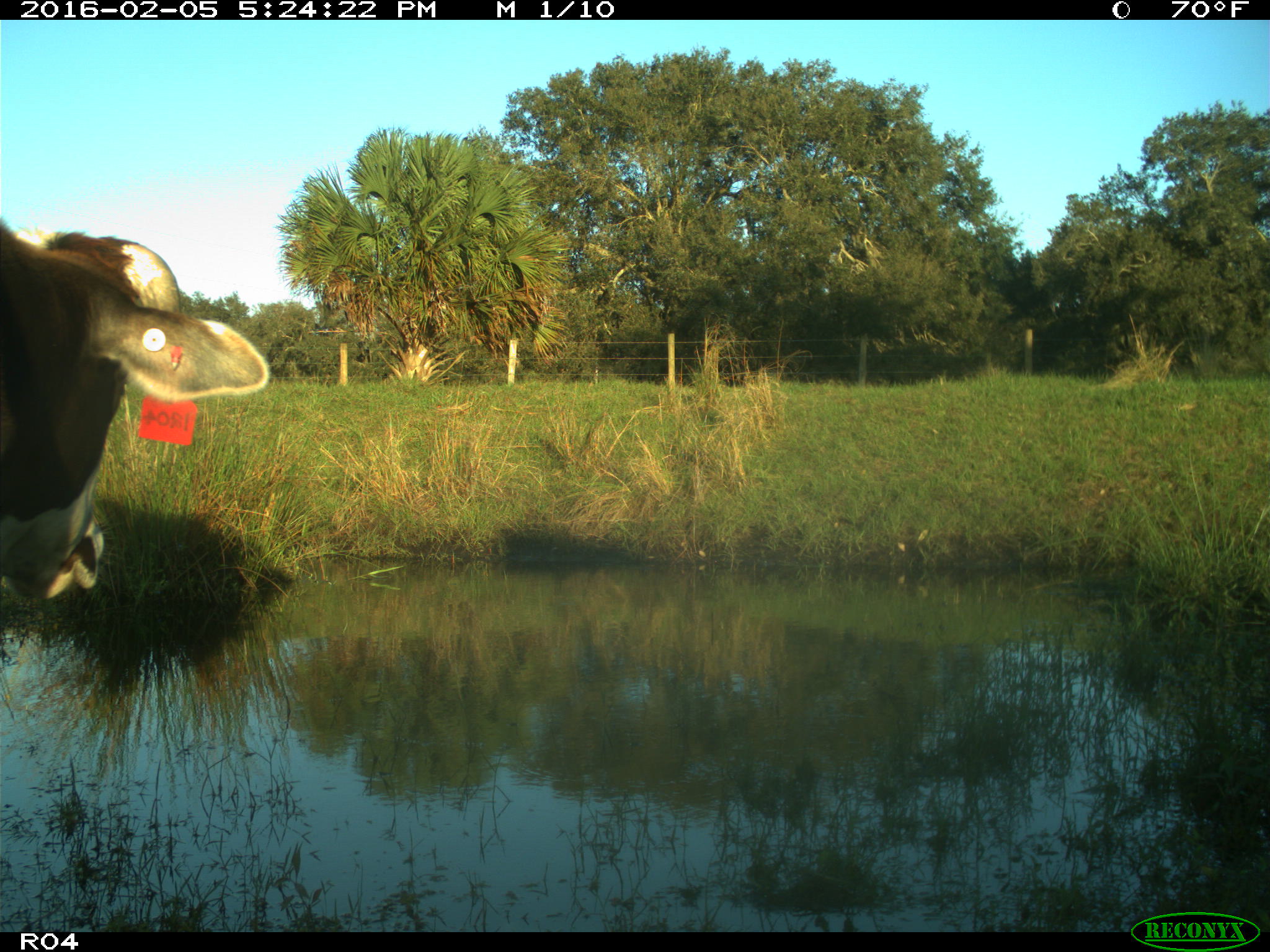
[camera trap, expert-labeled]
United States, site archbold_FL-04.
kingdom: Animalia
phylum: Chordata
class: Mammalia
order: Artiodactyla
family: Bovidae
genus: Bos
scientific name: Bos taurus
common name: domestic cow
Bos taurus (domestic cow).